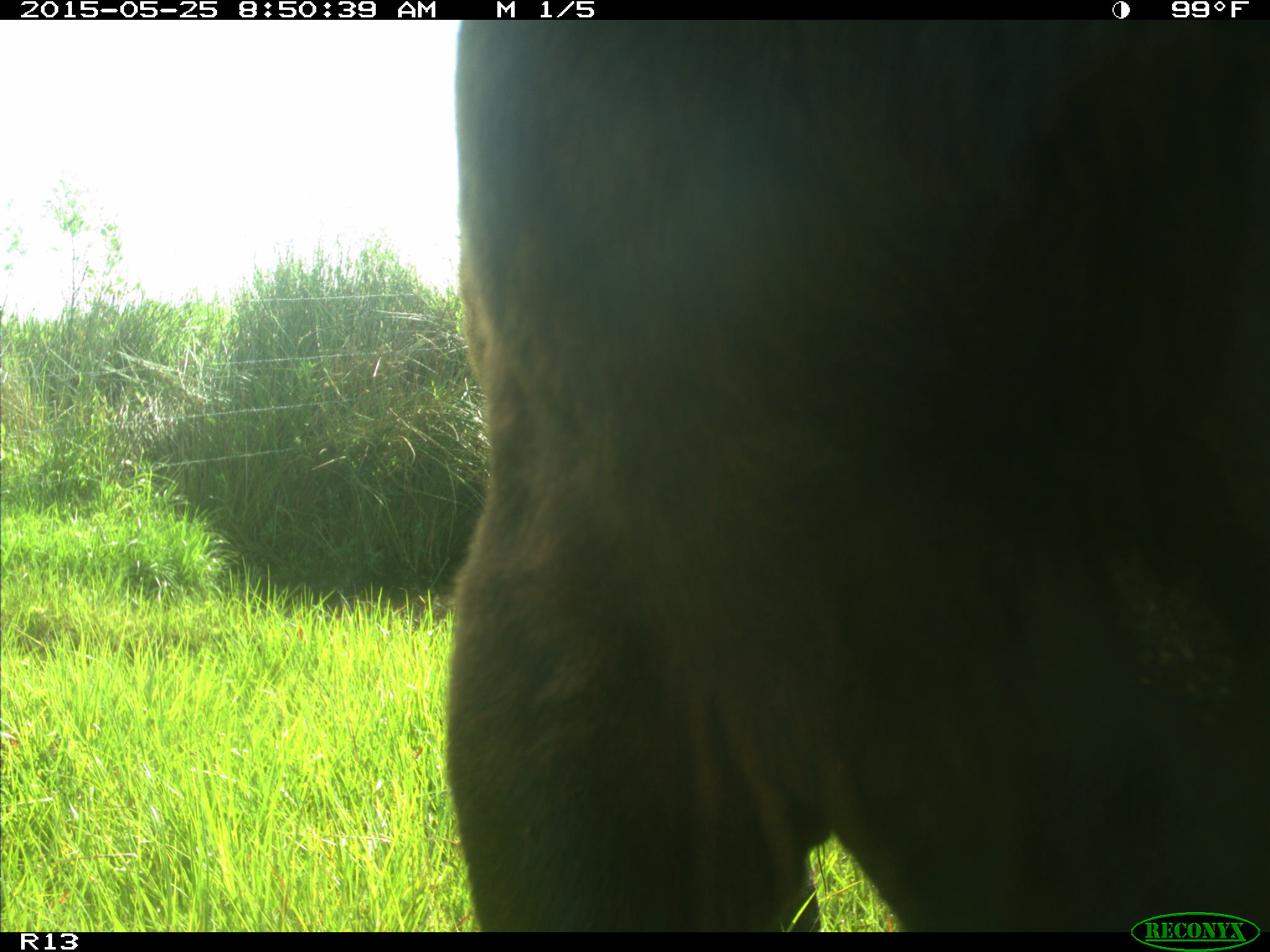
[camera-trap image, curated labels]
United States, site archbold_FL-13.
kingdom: Animalia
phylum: Chordata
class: Mammalia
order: Artiodactyla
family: Bovidae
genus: Bos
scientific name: Bos taurus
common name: domestic cow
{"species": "Bos taurus (domestic cow)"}